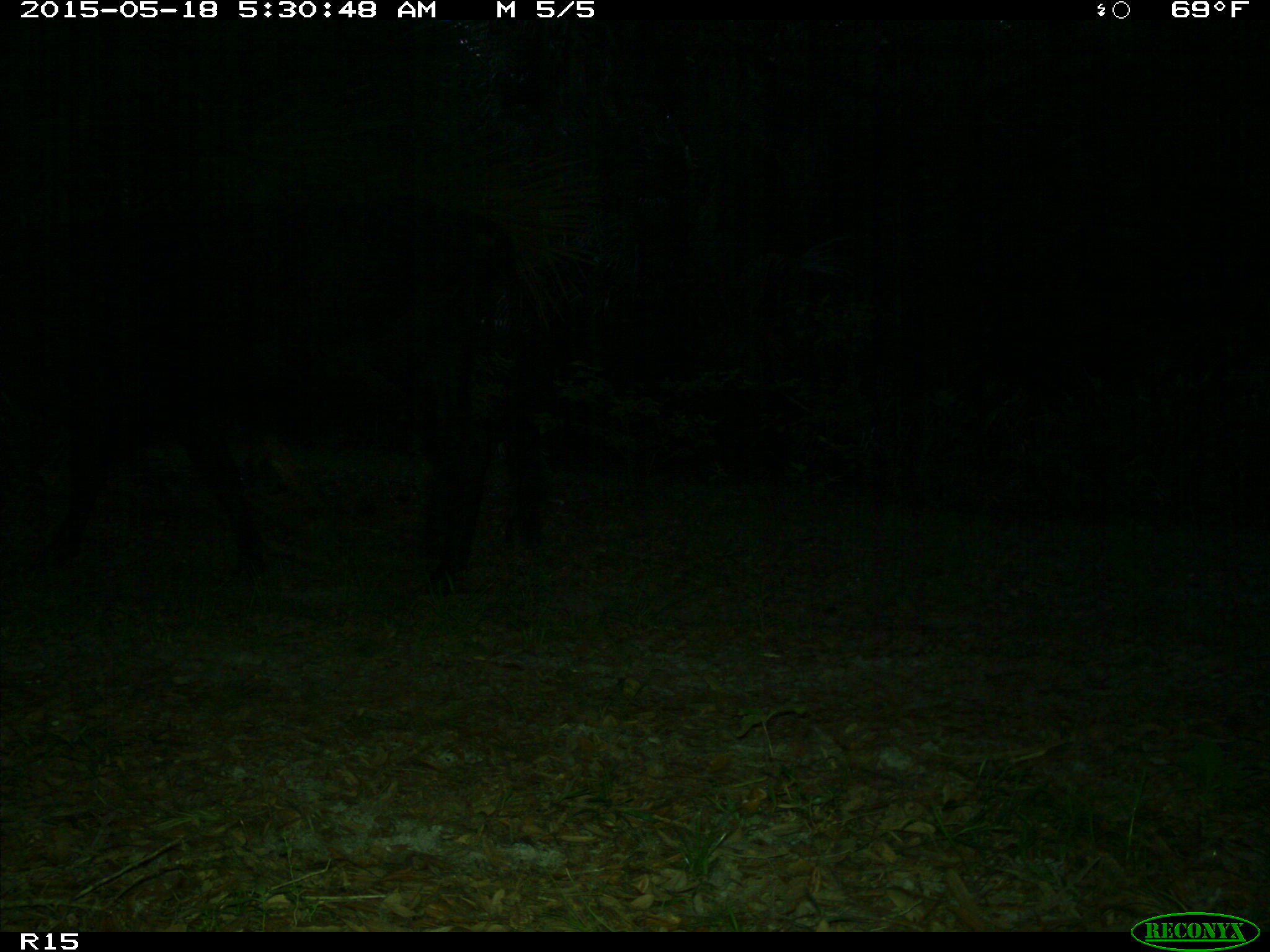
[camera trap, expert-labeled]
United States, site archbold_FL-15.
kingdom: Animalia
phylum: Chordata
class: Mammalia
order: Artiodactyla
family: Bovidae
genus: Bos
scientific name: Bos taurus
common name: domestic cow